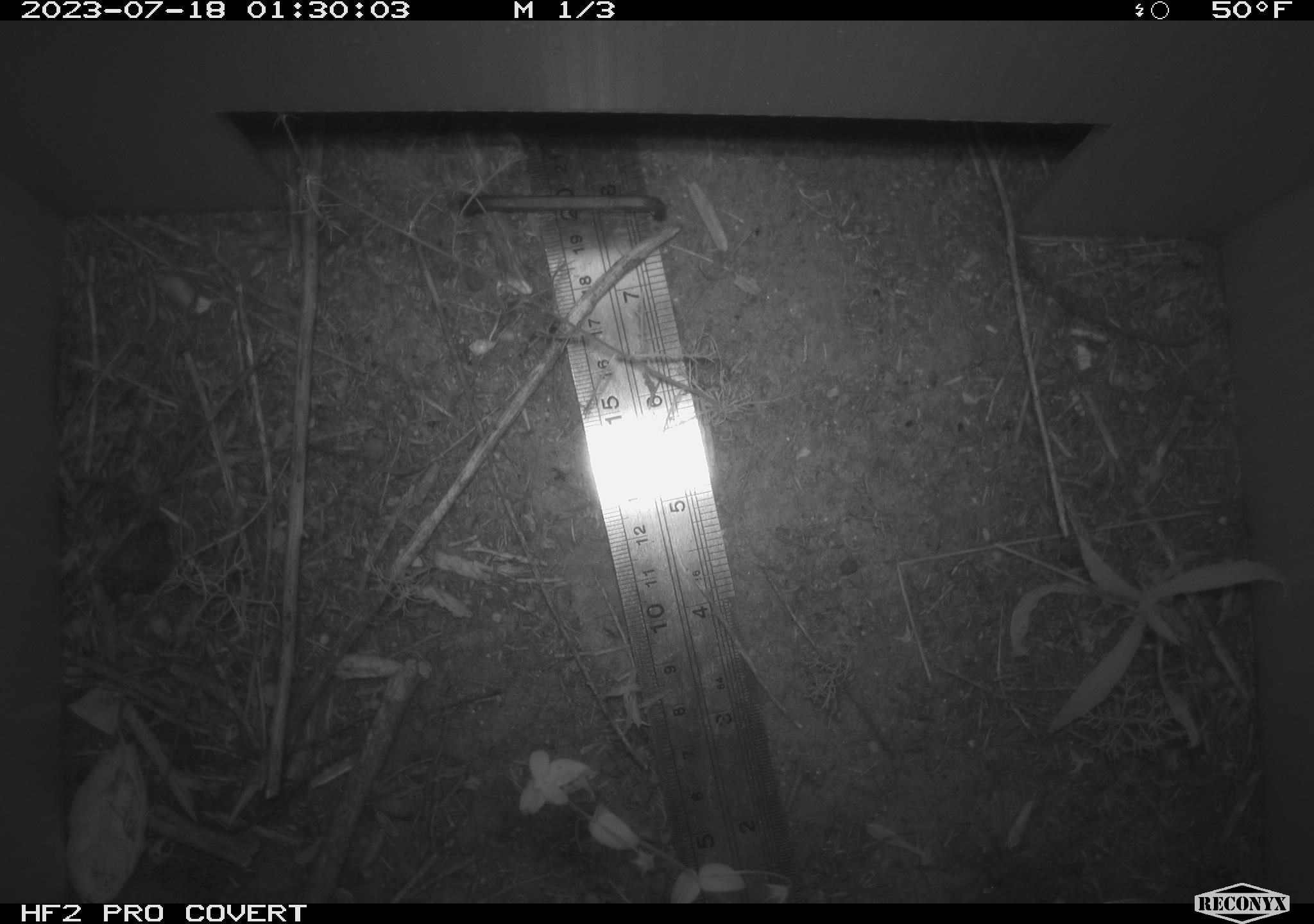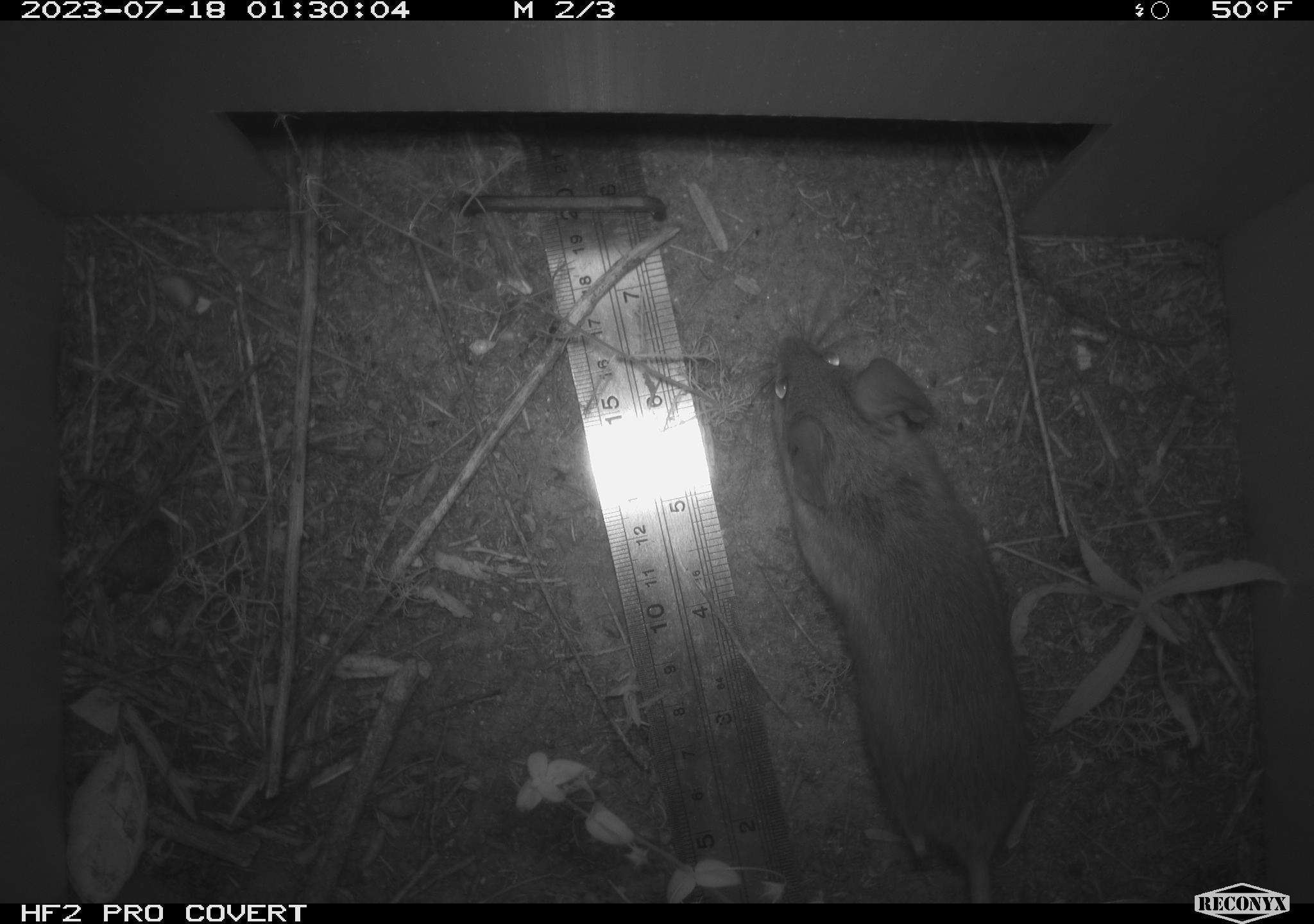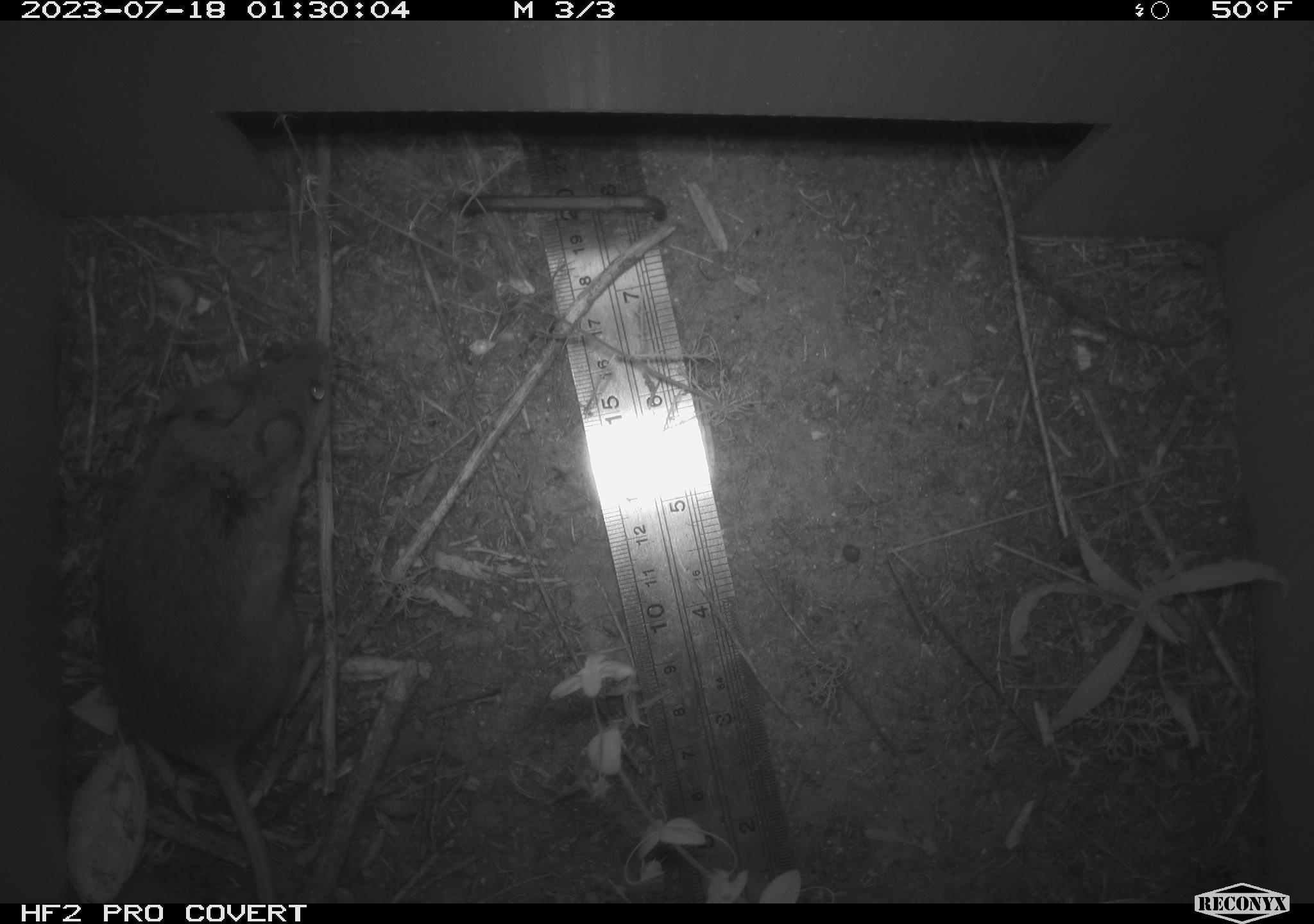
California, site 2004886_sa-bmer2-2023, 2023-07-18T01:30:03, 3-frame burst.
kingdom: Animalia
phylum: Chordata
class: Mammalia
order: Rodentia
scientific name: Rodentia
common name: mouse species